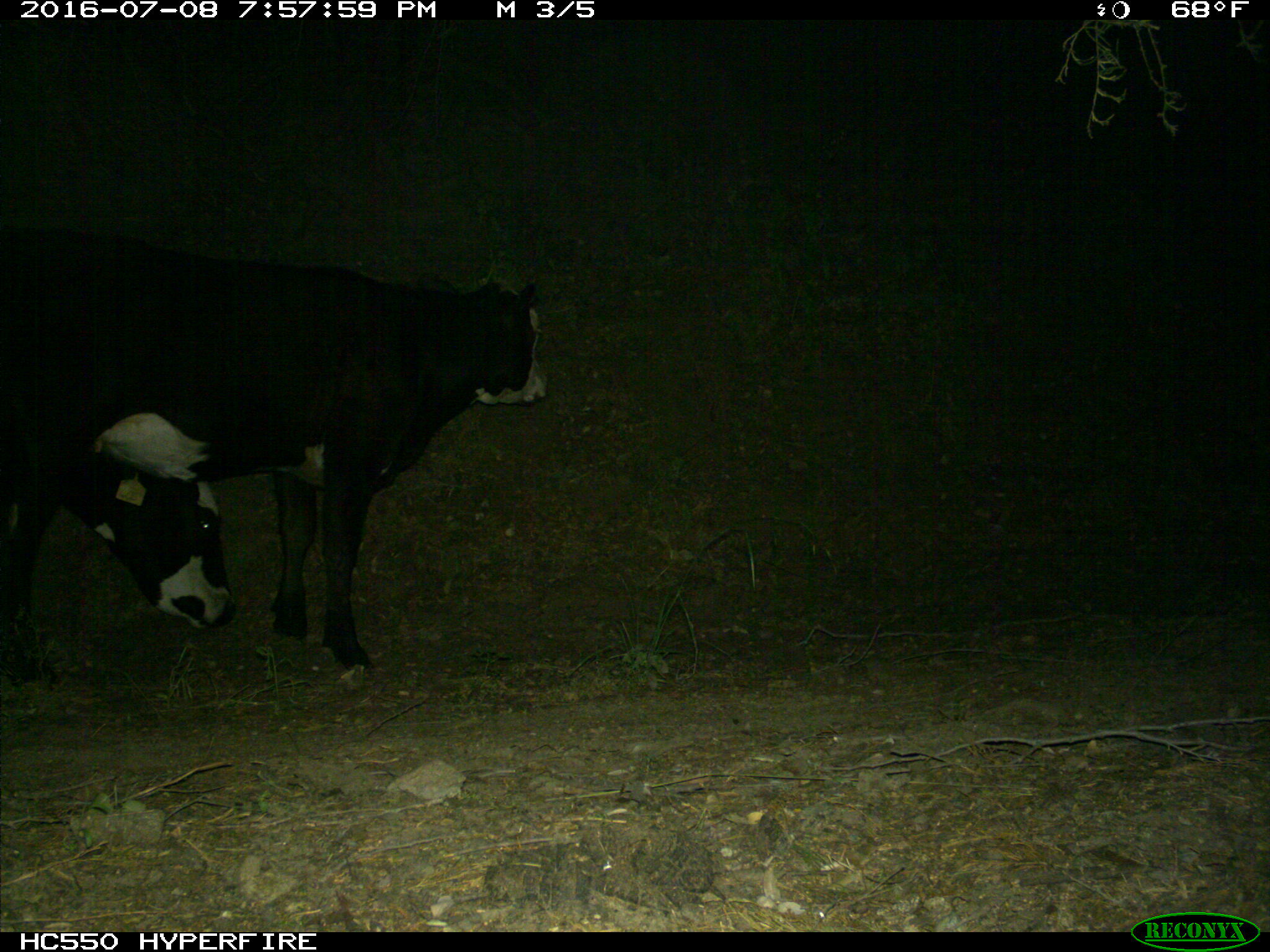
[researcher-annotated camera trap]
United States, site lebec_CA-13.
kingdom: Animalia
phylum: Chordata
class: Mammalia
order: Artiodactyla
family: Bovidae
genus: Bos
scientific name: Bos taurus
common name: domestic cow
Bos taurus (domestic cow).